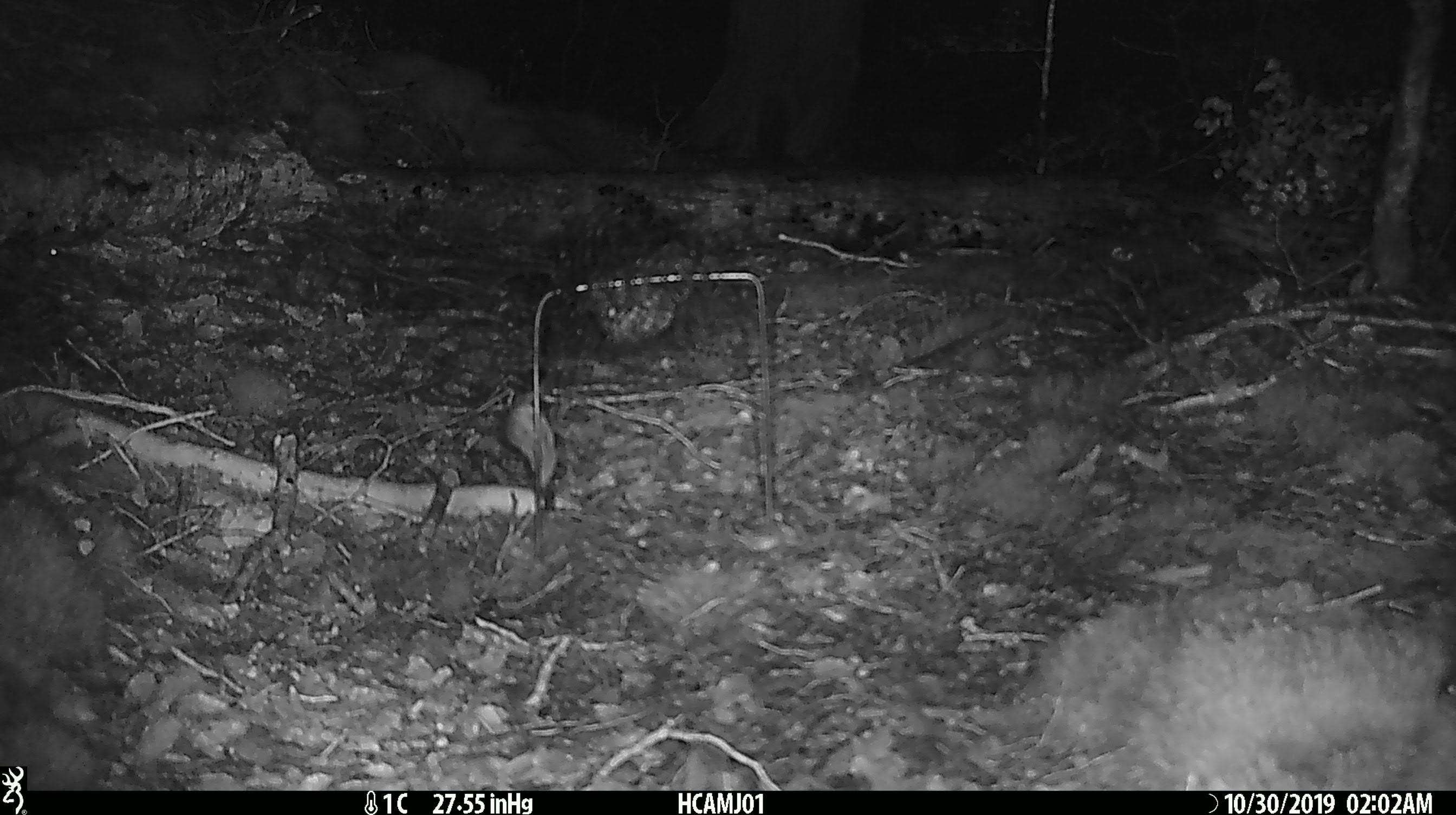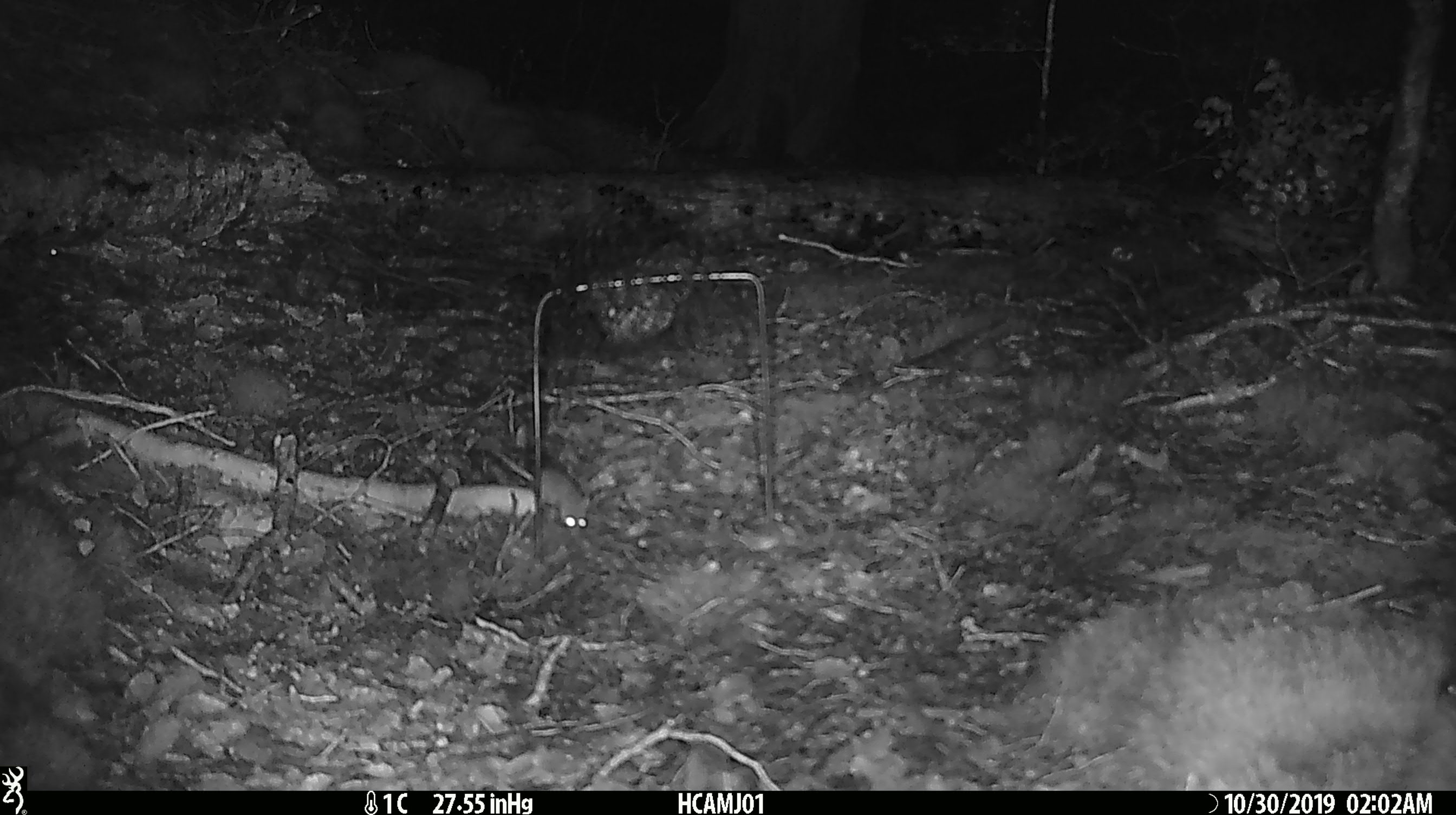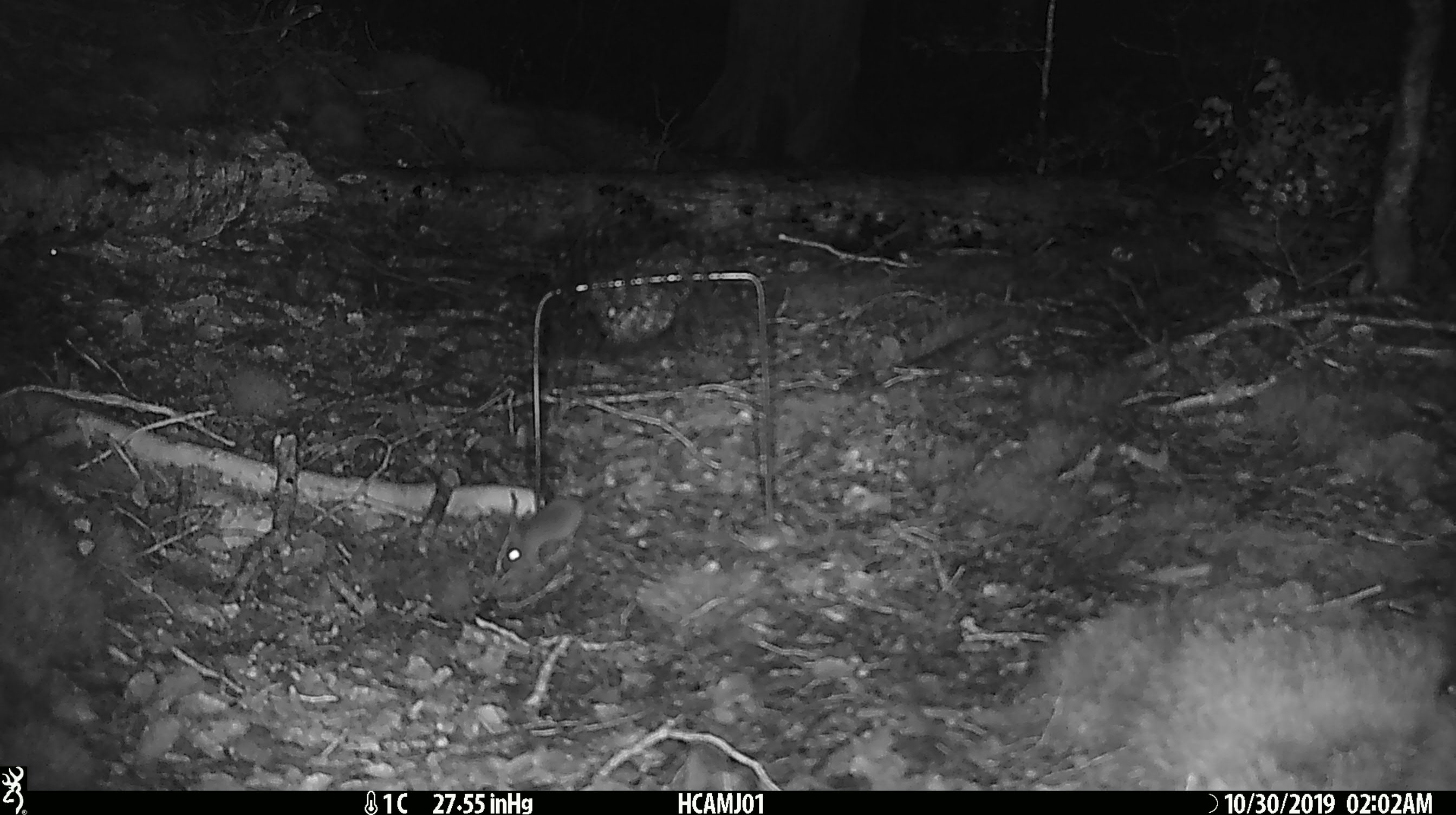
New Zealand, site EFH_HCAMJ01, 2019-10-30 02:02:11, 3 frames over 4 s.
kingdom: Animalia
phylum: Chordata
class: Mammalia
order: Rodentia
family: Muridae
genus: Mus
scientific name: Mus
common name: mouse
Mouse (Mus).